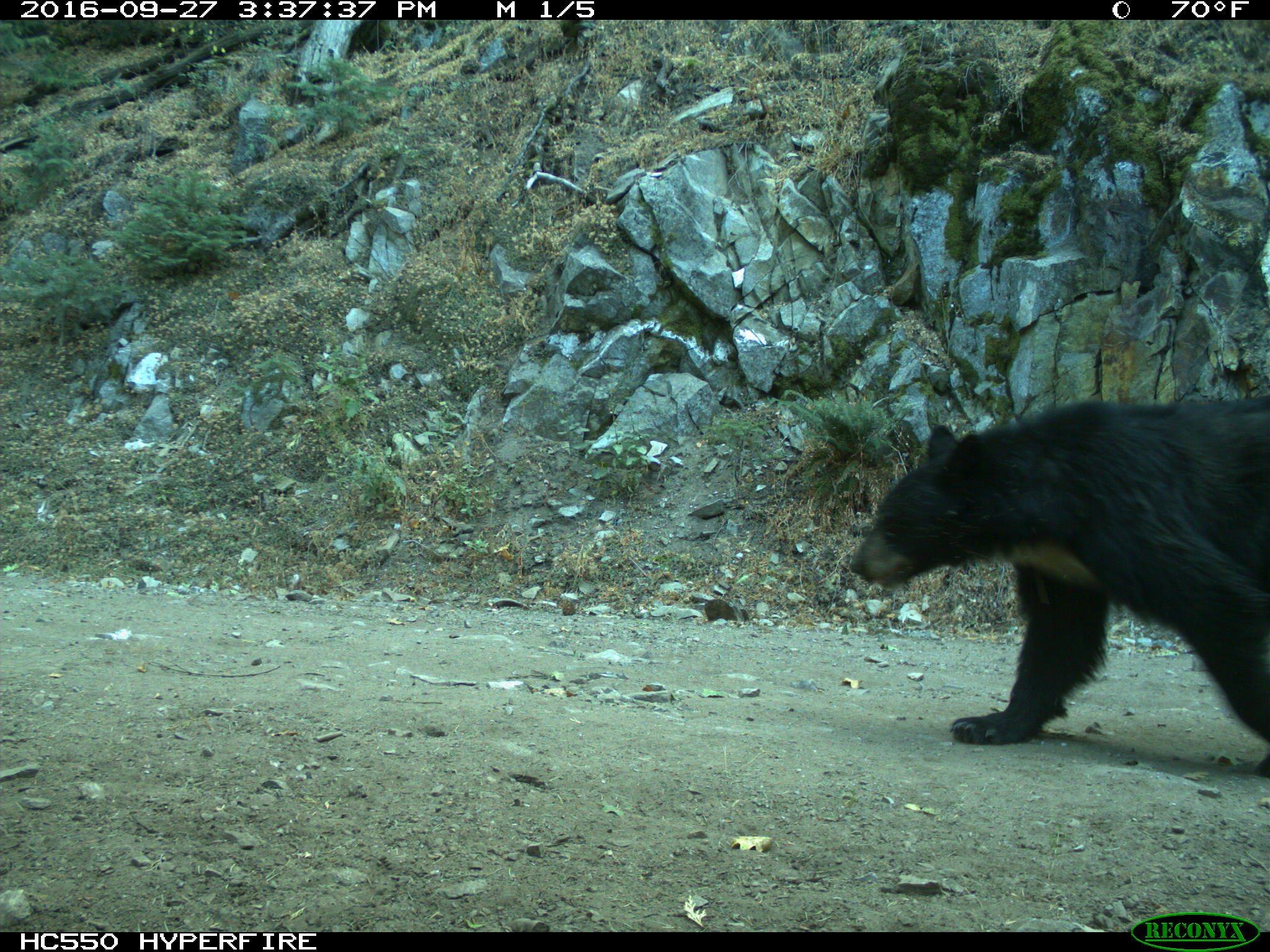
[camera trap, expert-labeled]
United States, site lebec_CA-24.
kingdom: Animalia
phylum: Chordata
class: Mammalia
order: Carnivora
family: Ursidae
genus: Ursus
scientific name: Ursus americanus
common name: american black bear